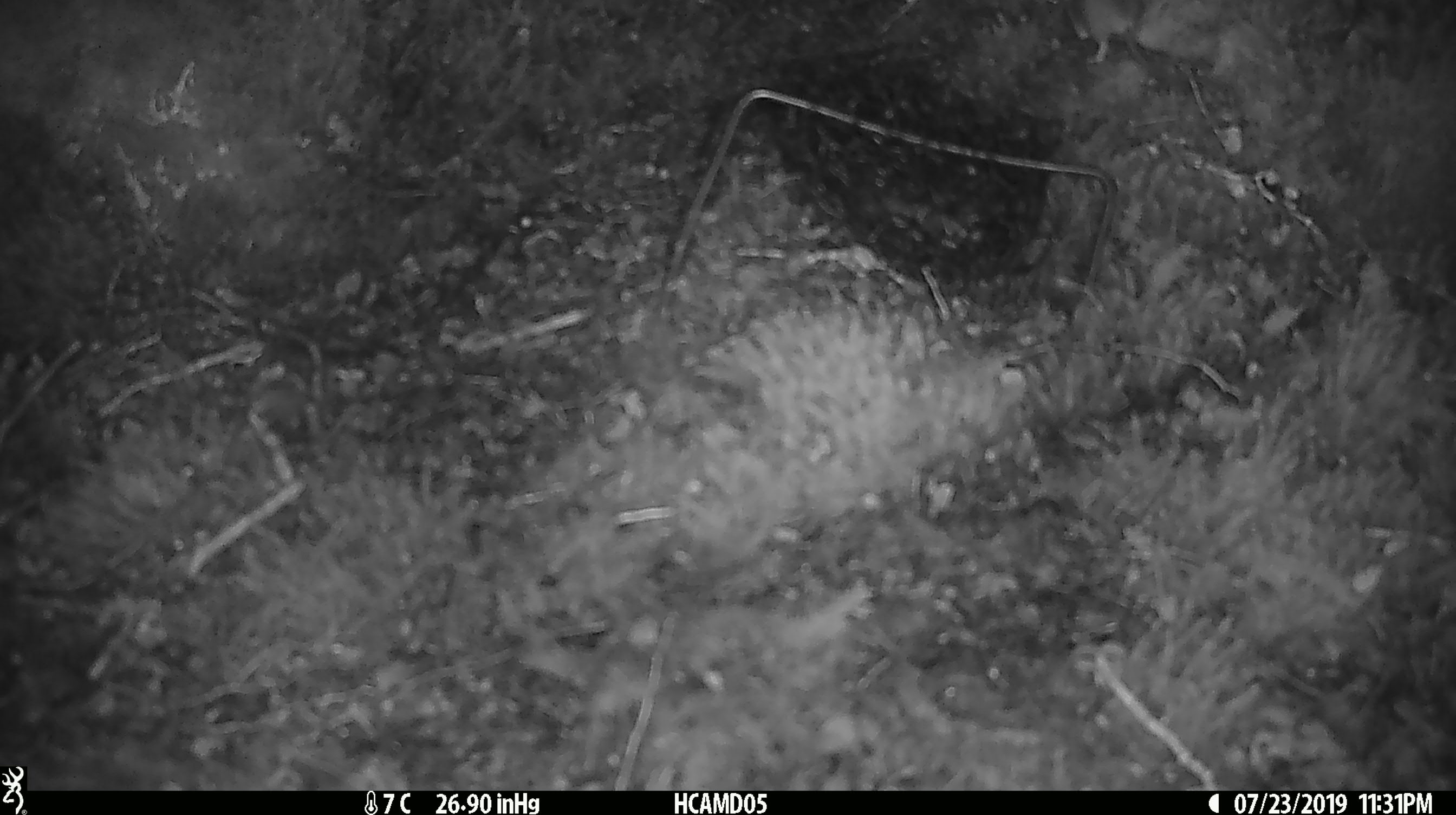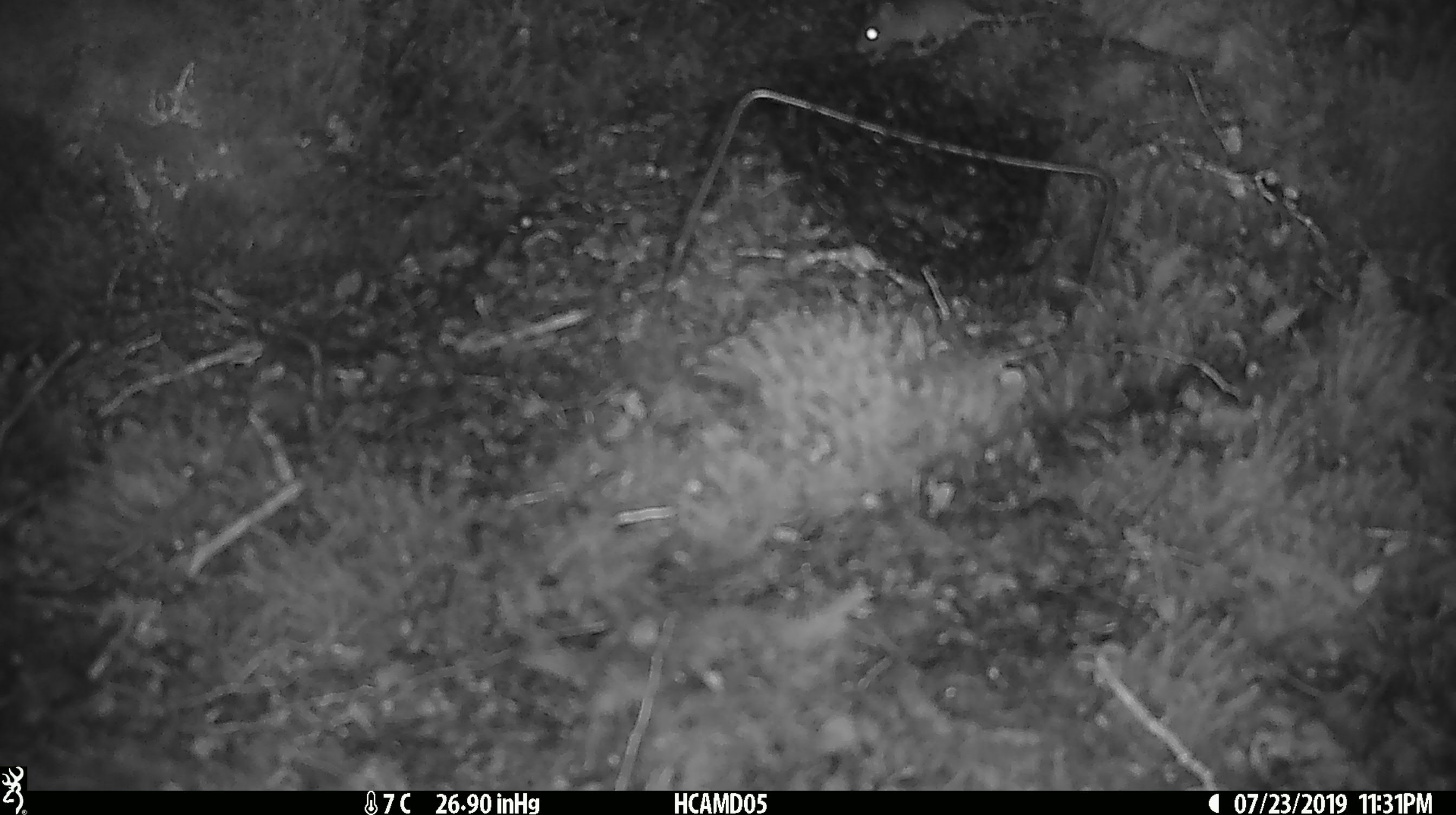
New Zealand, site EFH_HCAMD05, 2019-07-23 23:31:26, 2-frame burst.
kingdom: Animalia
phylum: Chordata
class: Mammalia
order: Rodentia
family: Muridae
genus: Mus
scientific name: Mus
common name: mouse